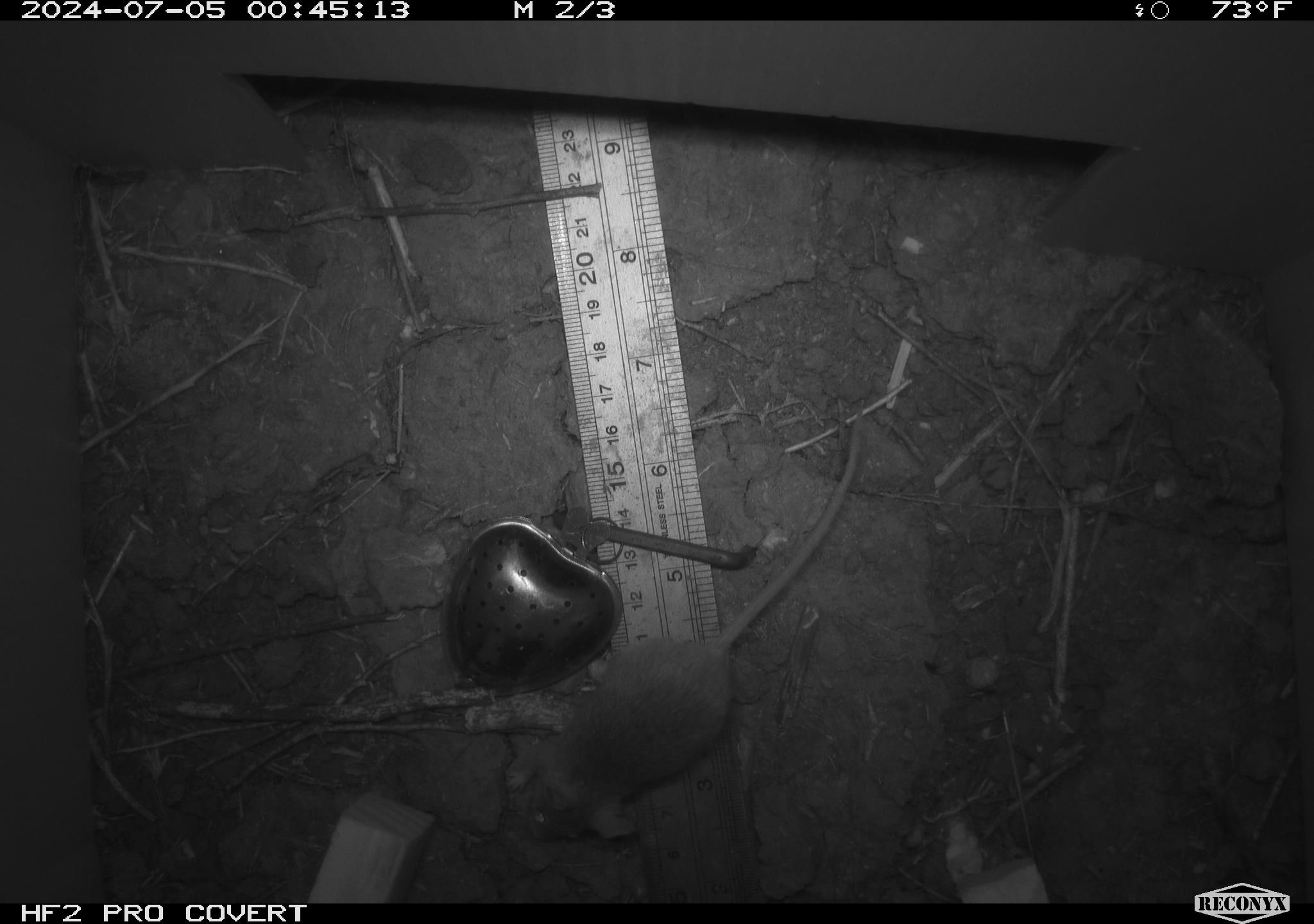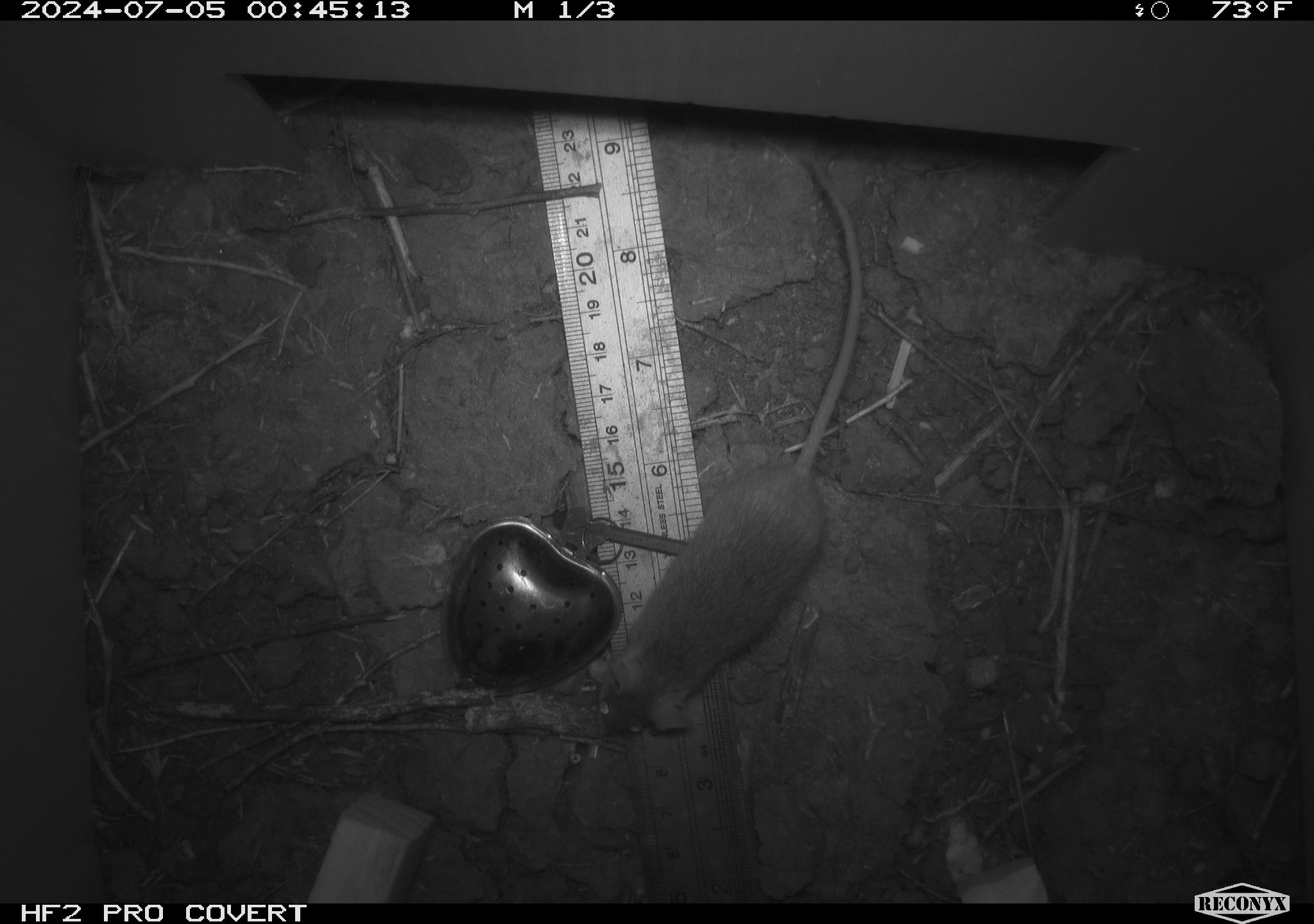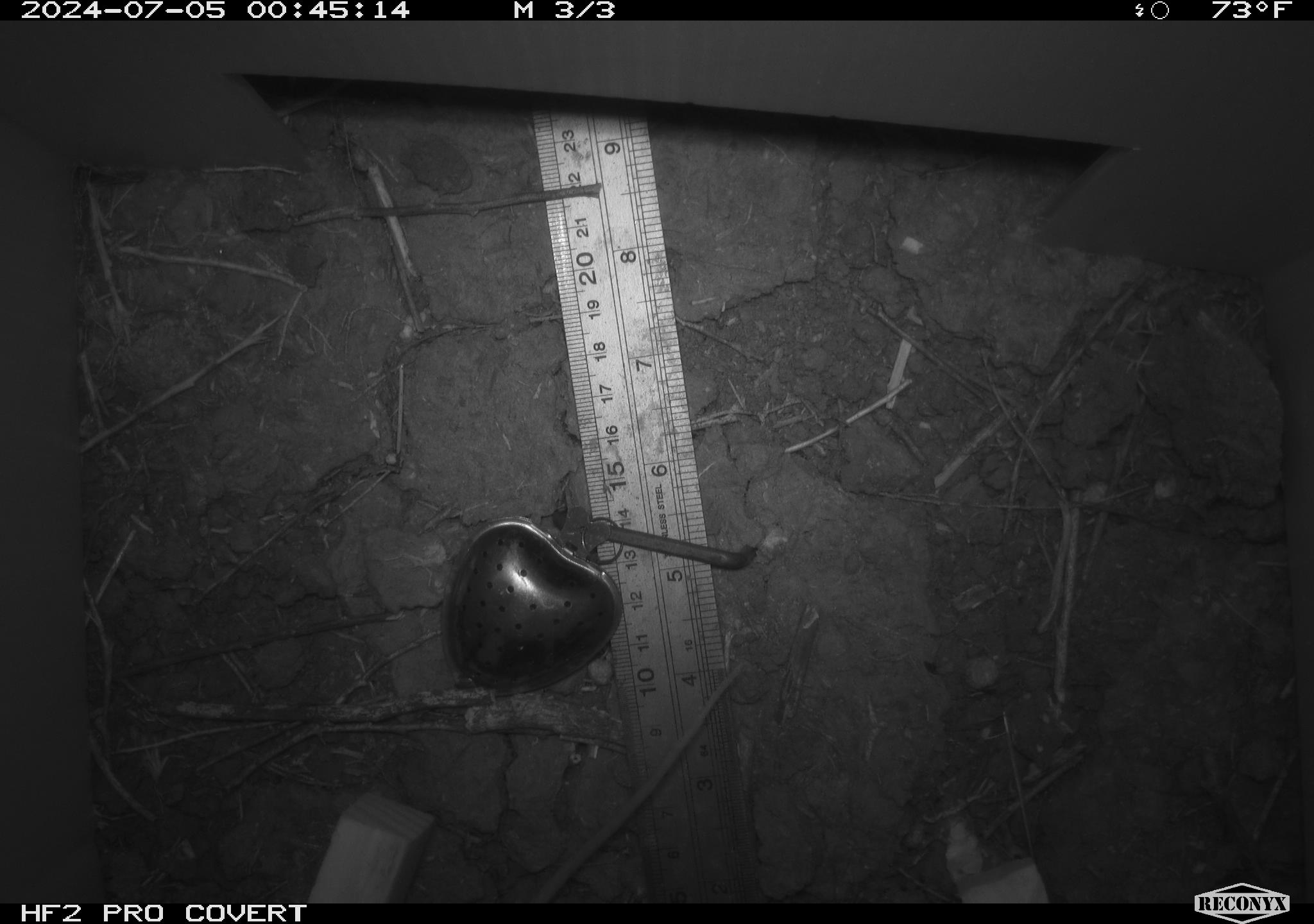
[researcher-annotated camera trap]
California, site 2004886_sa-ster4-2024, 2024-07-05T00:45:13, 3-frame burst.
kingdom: Animalia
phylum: Chordata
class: Mammalia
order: Rodentia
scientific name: Rodentia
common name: mouse species